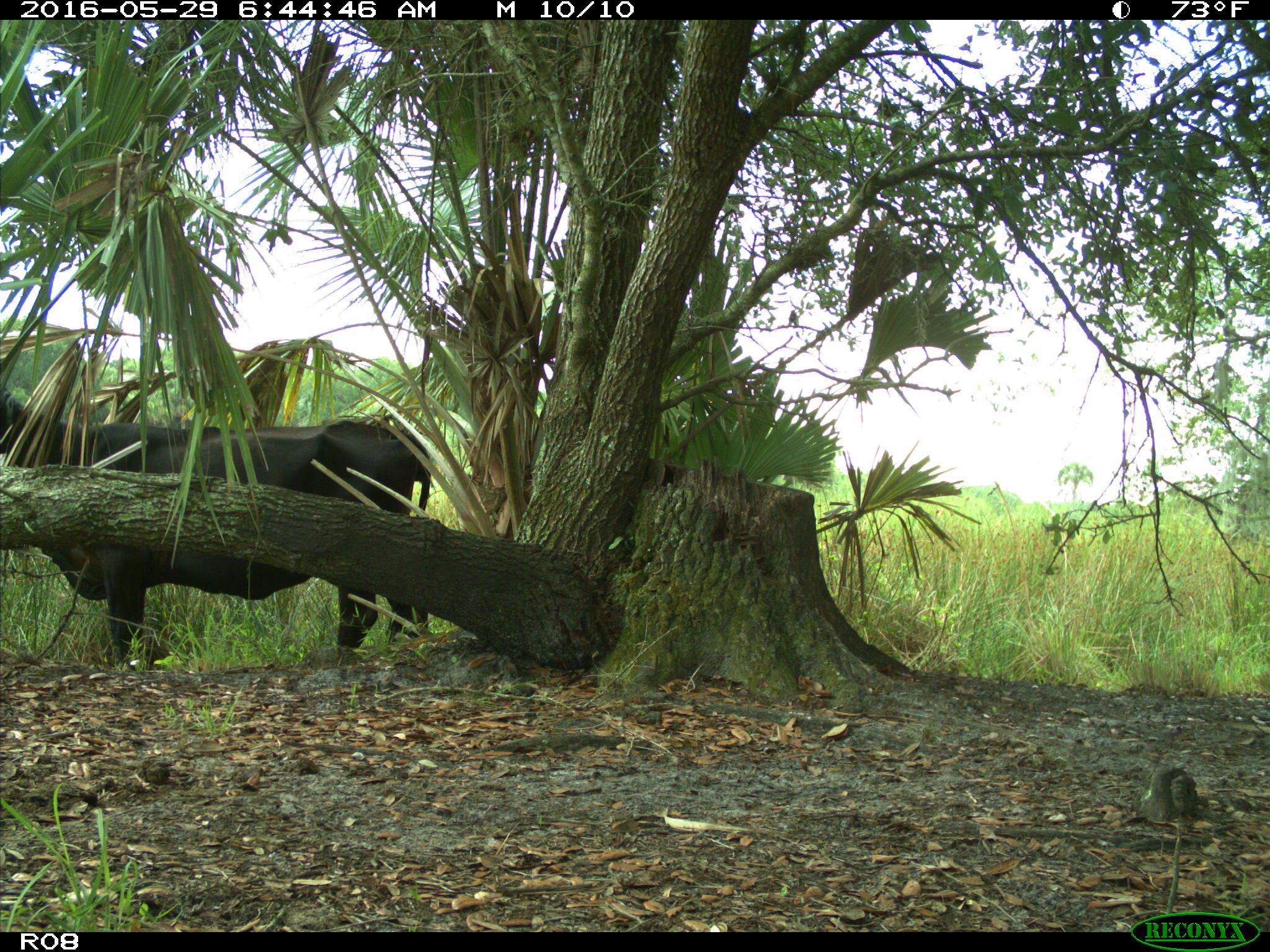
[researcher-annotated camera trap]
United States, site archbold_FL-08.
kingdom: Animalia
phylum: Chordata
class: Mammalia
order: Artiodactyla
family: Bovidae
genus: Bos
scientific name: Bos taurus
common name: domestic cow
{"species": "Bos taurus (domestic cow)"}